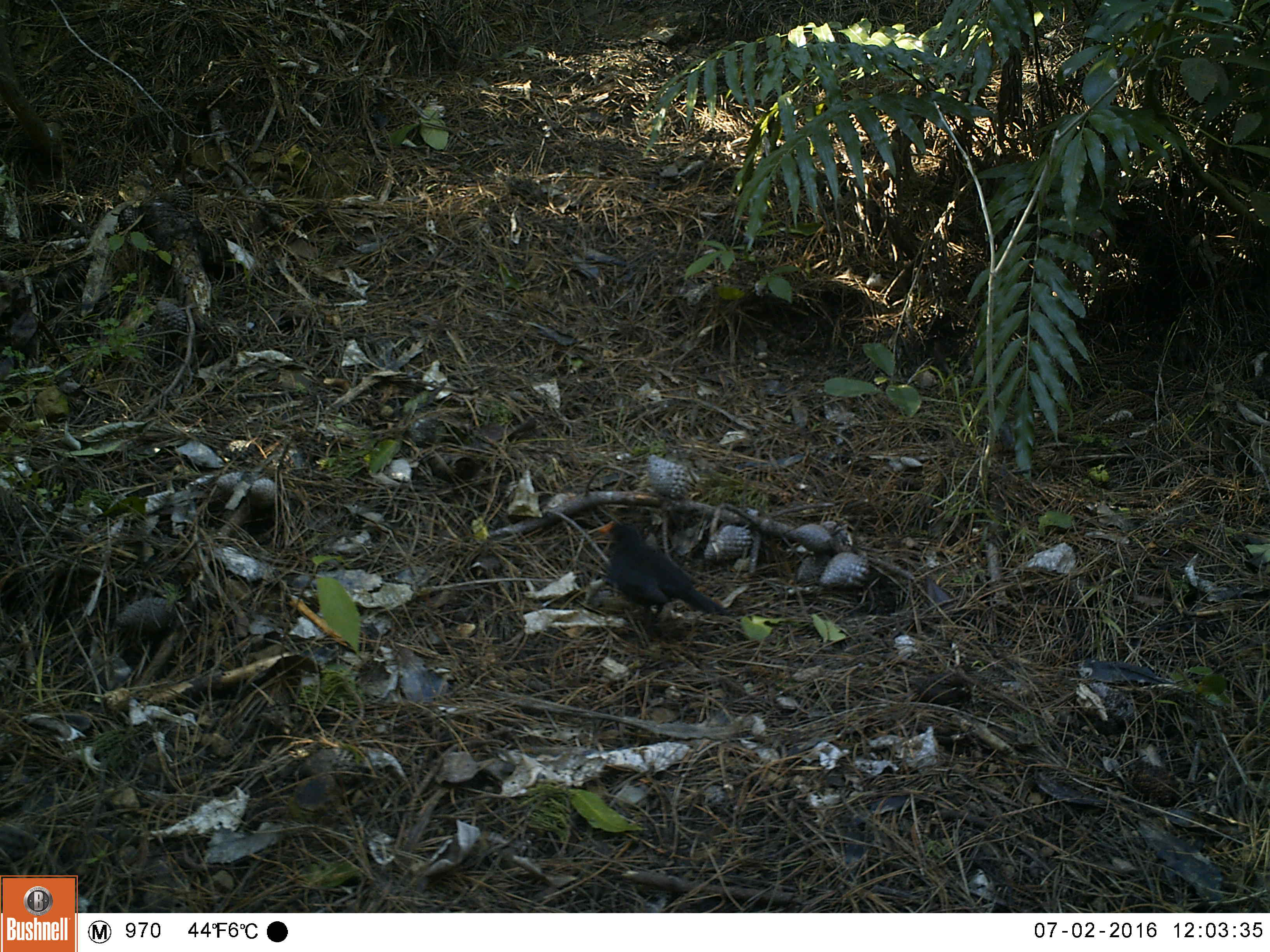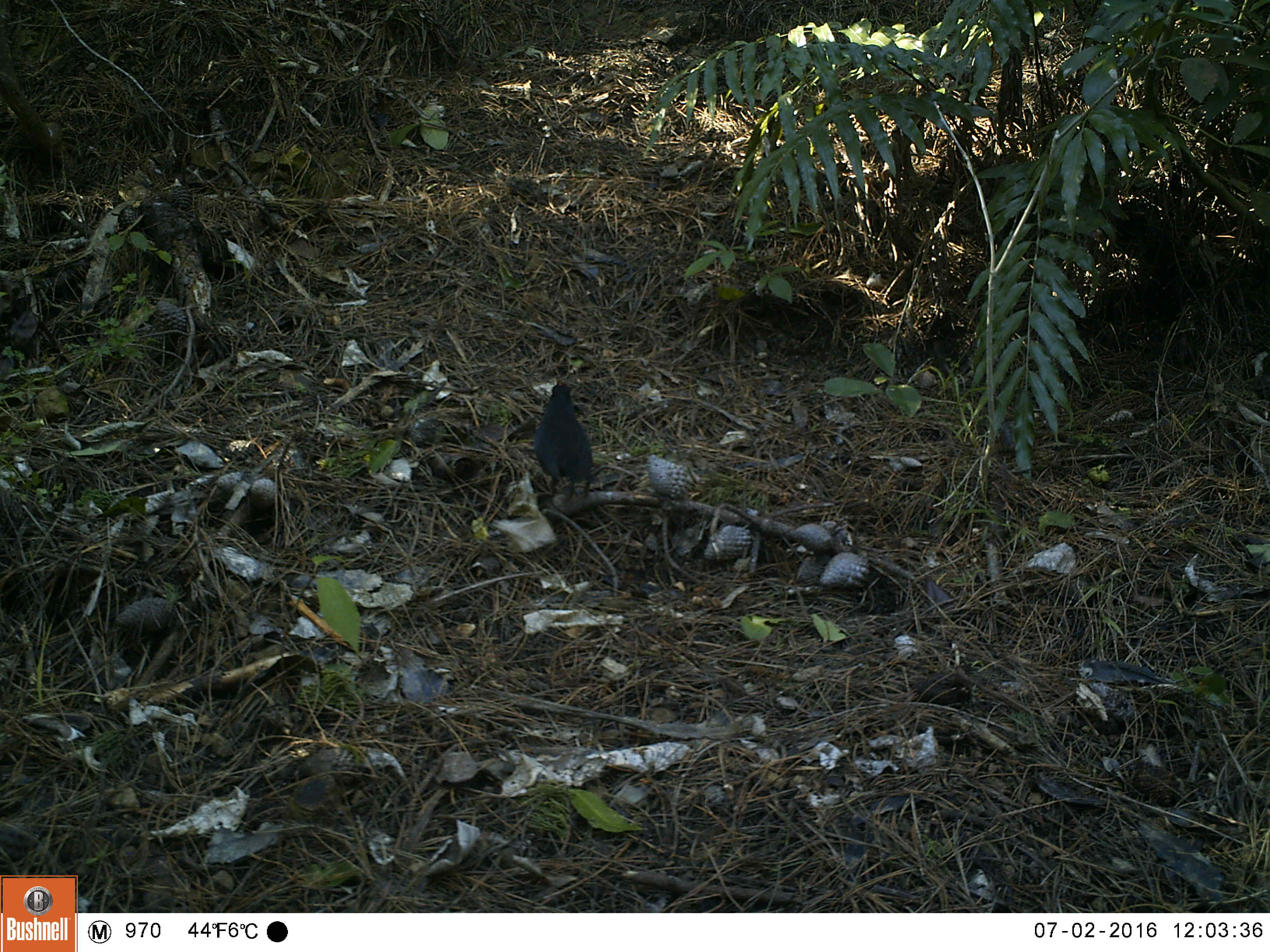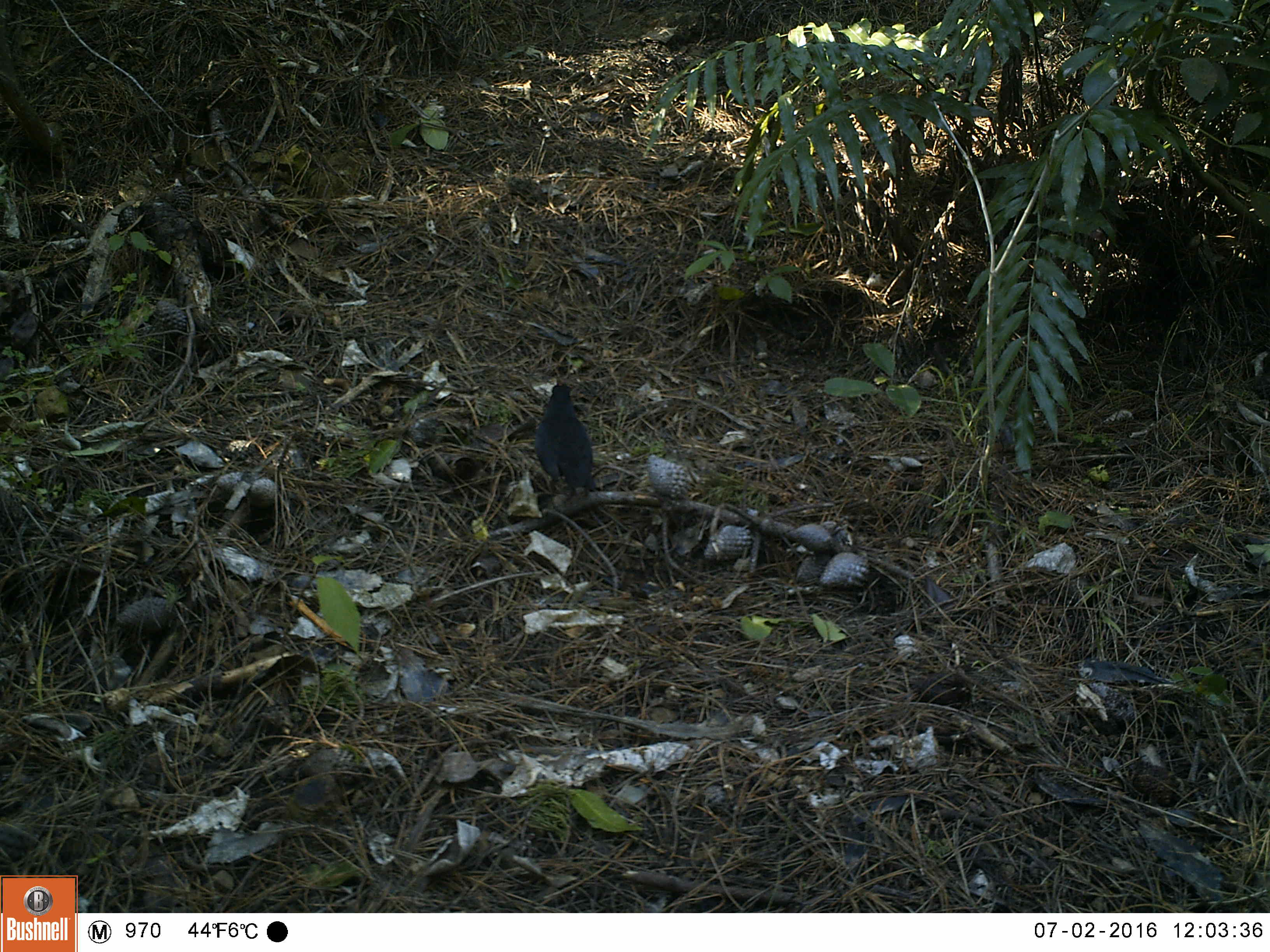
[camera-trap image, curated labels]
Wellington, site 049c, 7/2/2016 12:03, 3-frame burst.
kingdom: Animalia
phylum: Chordata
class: Aves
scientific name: Aves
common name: bird